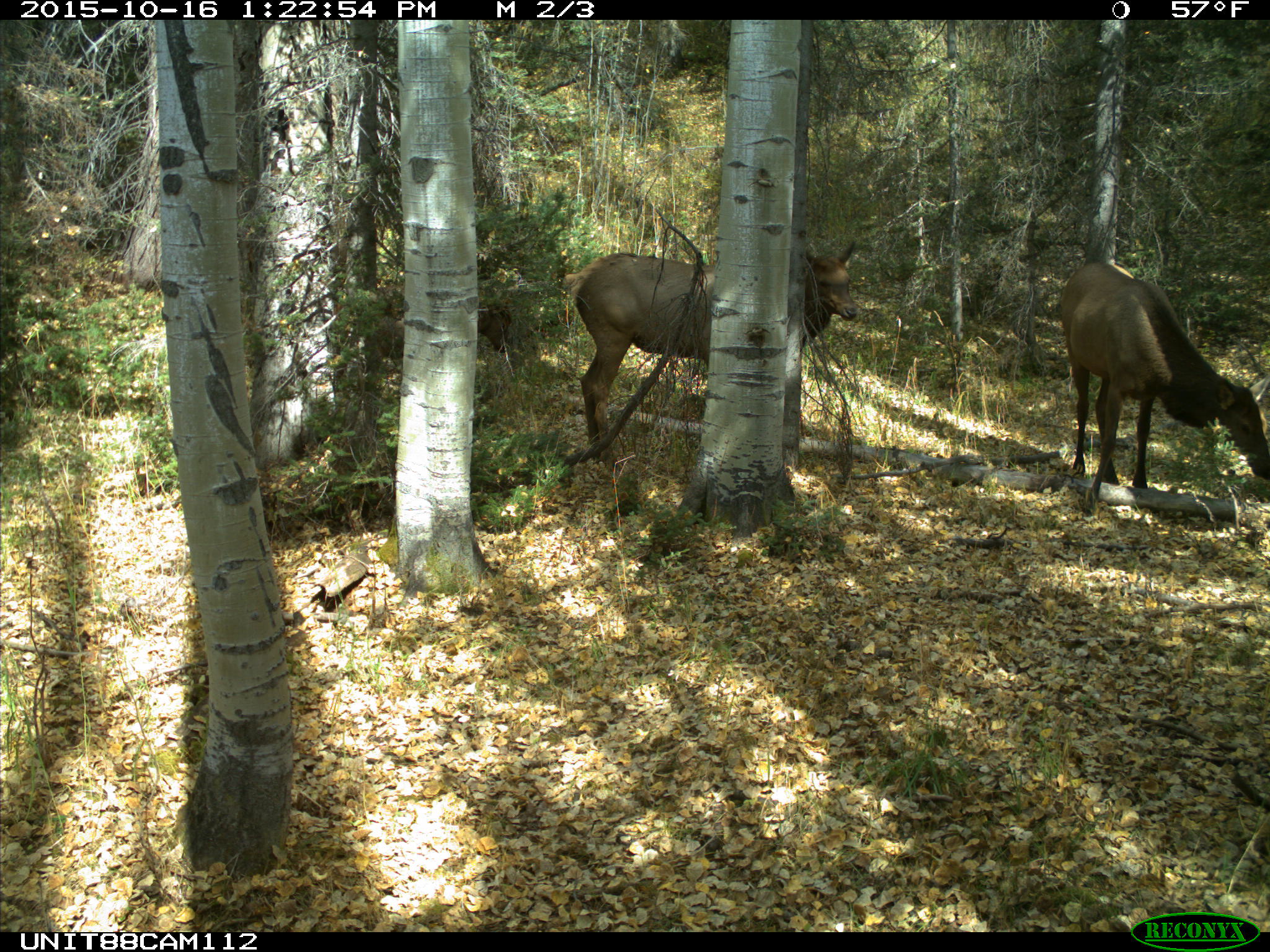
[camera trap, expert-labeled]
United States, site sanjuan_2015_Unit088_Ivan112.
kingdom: Animalia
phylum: Chordata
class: Mammalia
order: Artiodactyla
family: Cervidae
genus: Cervus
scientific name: Cervus elaphus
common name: red deer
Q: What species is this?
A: Cervus elaphus (red deer).